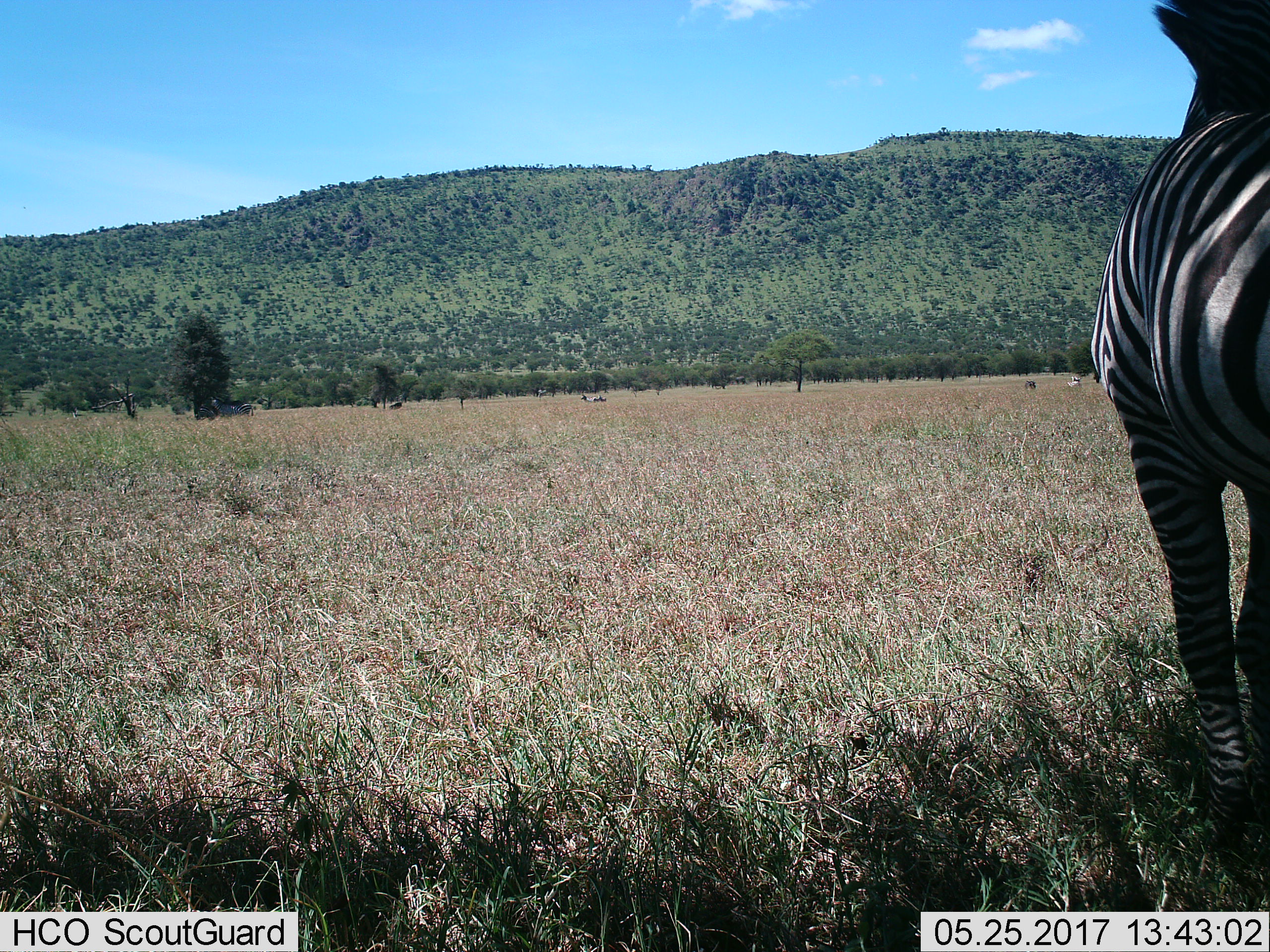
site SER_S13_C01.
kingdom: Animalia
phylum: Chordata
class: Mammalia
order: Perissodactyla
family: Equidae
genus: Equus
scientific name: Equus quagga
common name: plains zebra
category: zebraplains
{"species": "zebraplains (plains zebra) (Equus quagga)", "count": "1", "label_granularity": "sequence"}